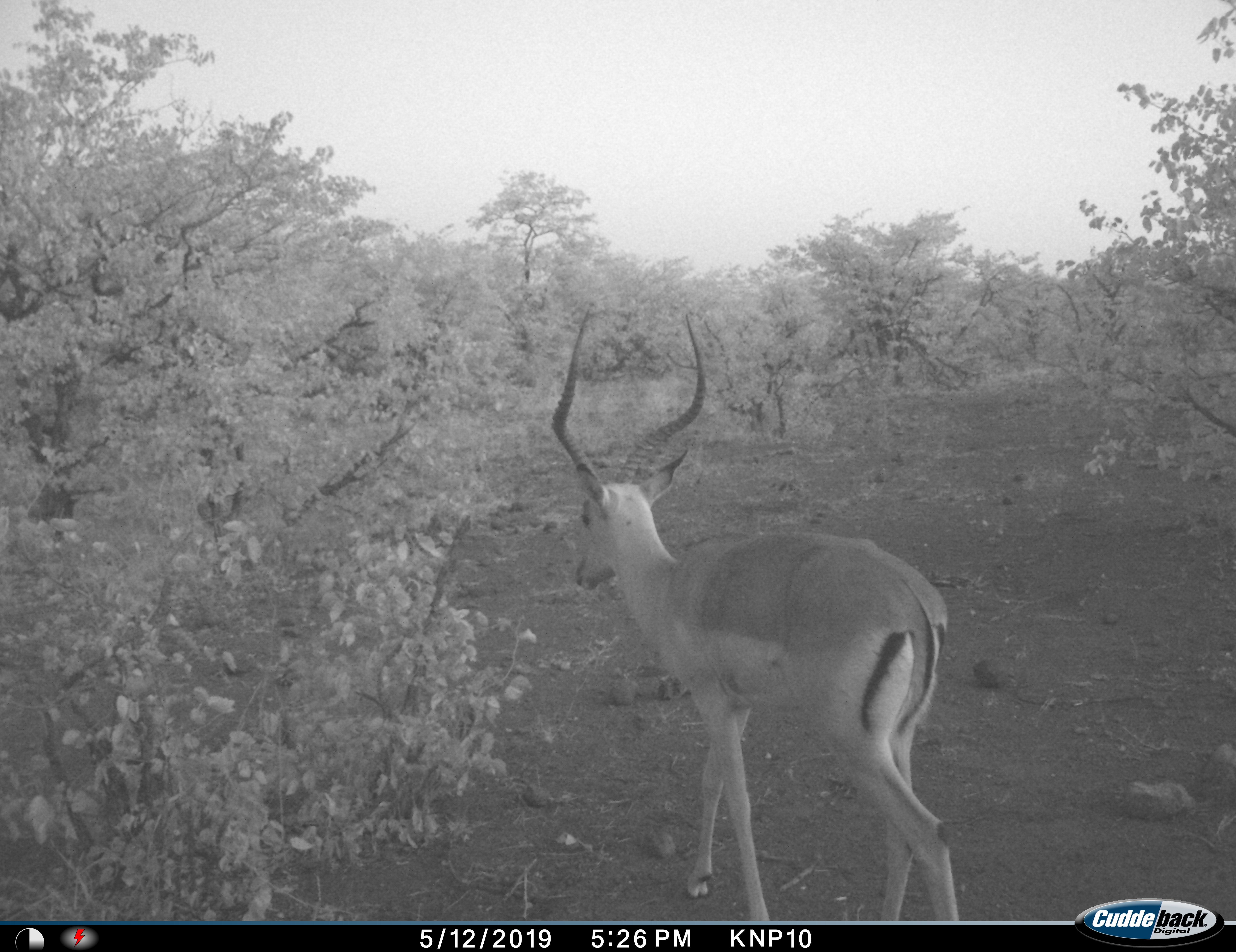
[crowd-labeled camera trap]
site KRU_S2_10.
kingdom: Animalia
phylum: Chordata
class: Mammalia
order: Artiodactyla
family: Bovidae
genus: Aepyceros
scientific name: Aepyceros melampus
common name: impala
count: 1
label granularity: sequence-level